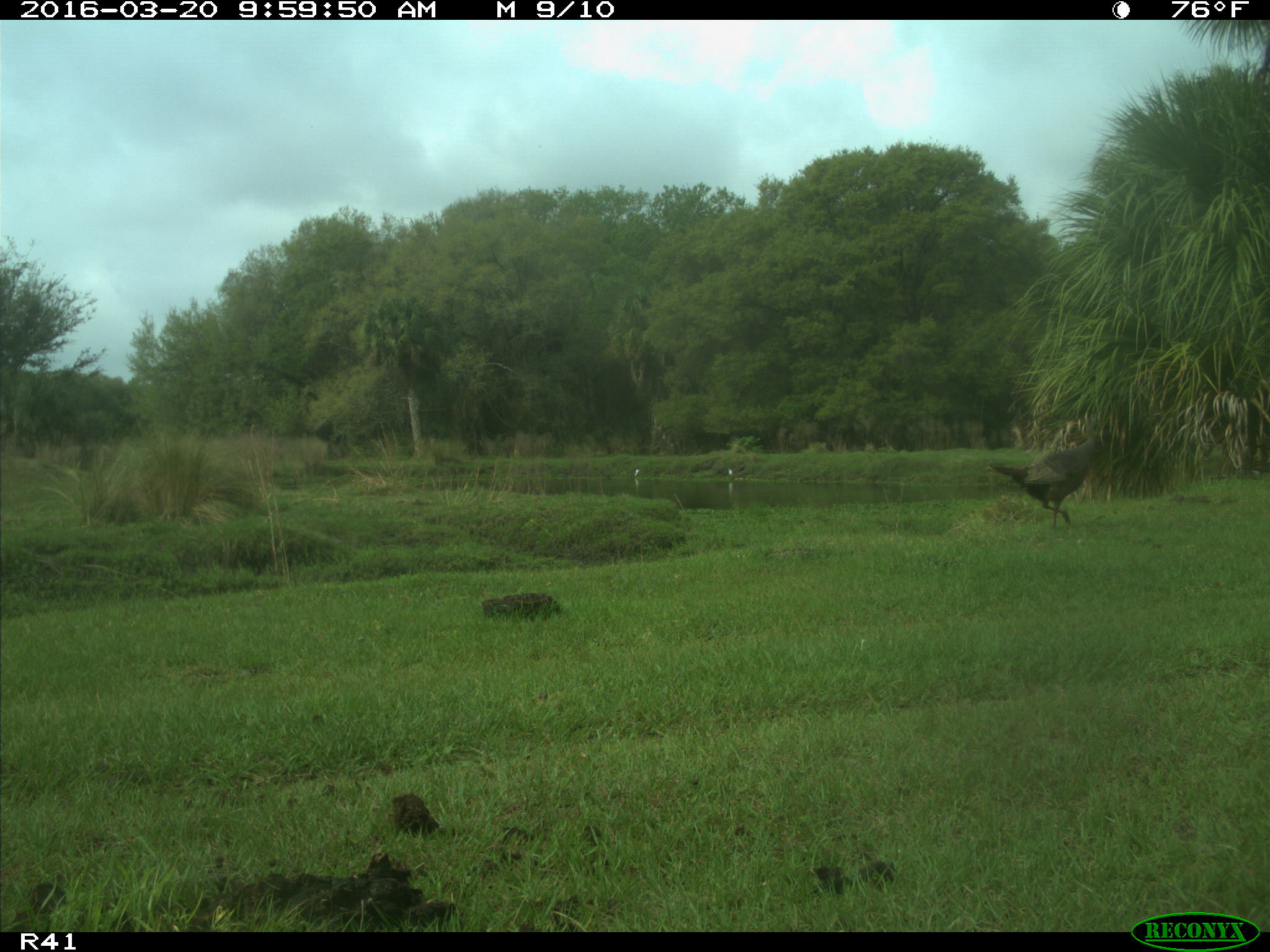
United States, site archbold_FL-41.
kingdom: Animalia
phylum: Chordata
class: Aves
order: Galliformes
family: Phasianidae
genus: Meleagris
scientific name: Meleagris gallopavo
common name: wild turkey